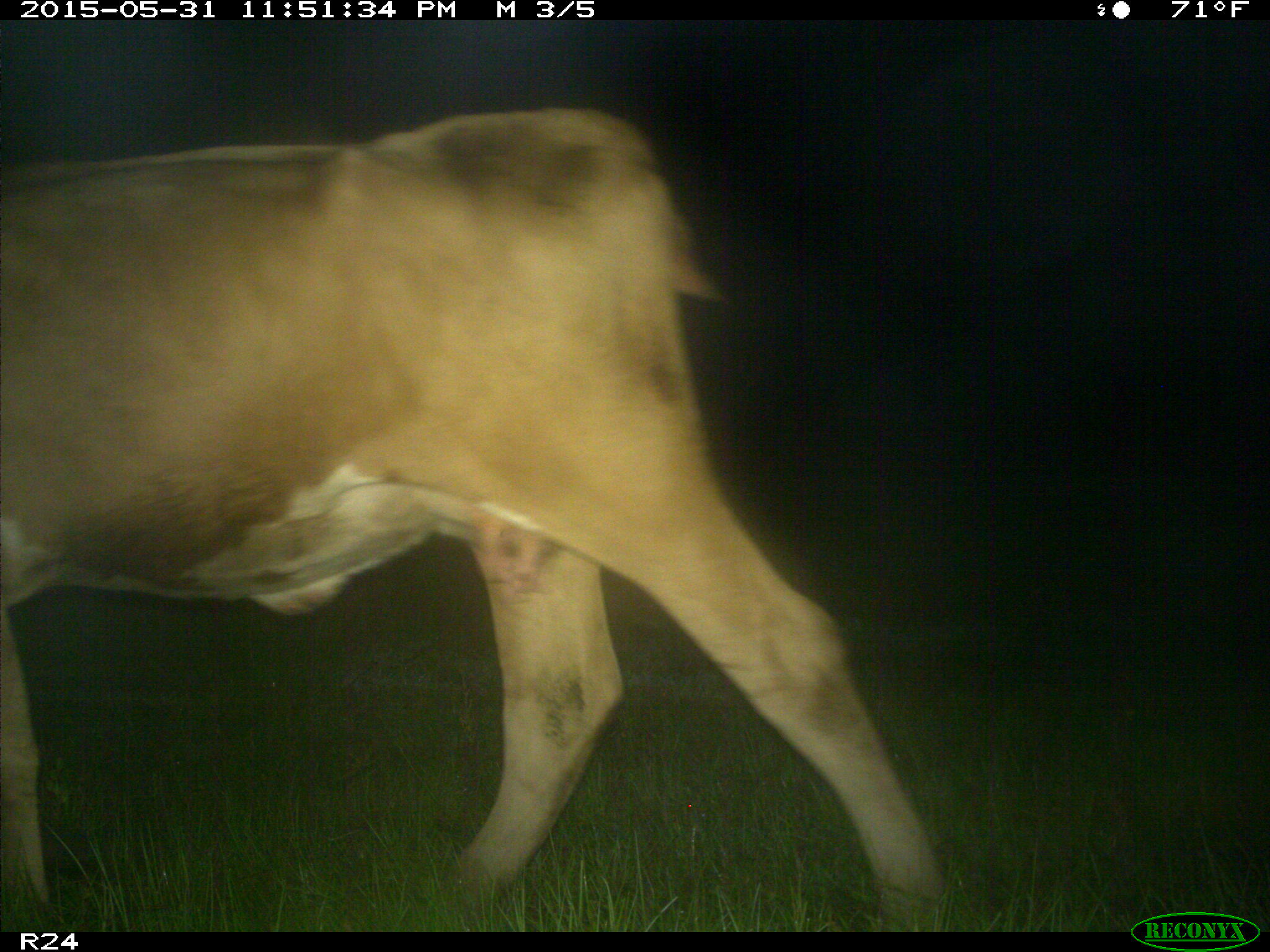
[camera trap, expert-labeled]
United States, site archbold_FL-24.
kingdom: Animalia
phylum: Chordata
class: Mammalia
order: Artiodactyla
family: Bovidae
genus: Bos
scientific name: Bos taurus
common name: domestic cow